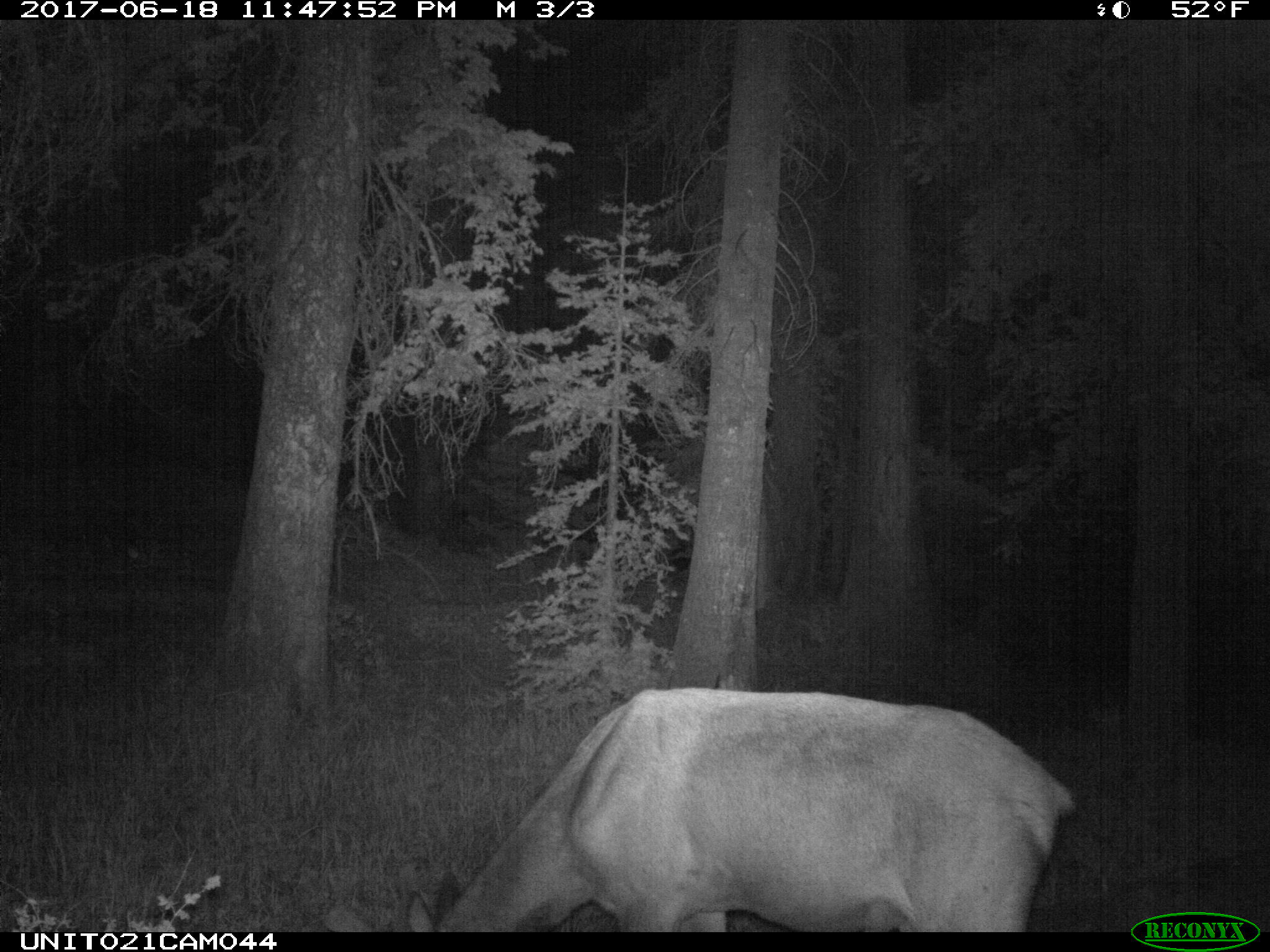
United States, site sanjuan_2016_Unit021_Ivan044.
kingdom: Animalia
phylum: Chordata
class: Mammalia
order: Artiodactyla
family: Cervidae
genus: Cervus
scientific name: Cervus elaphus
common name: red deer